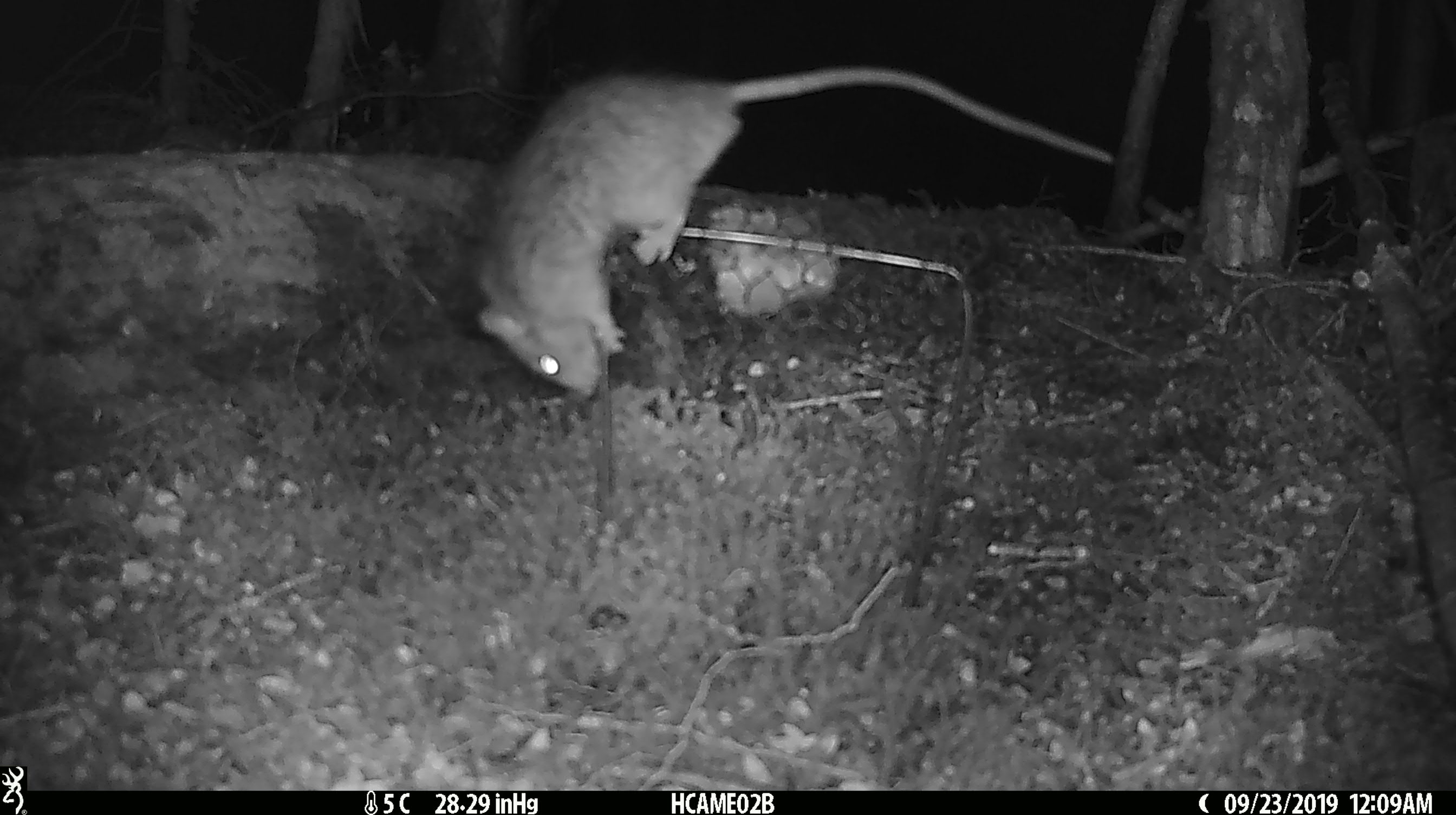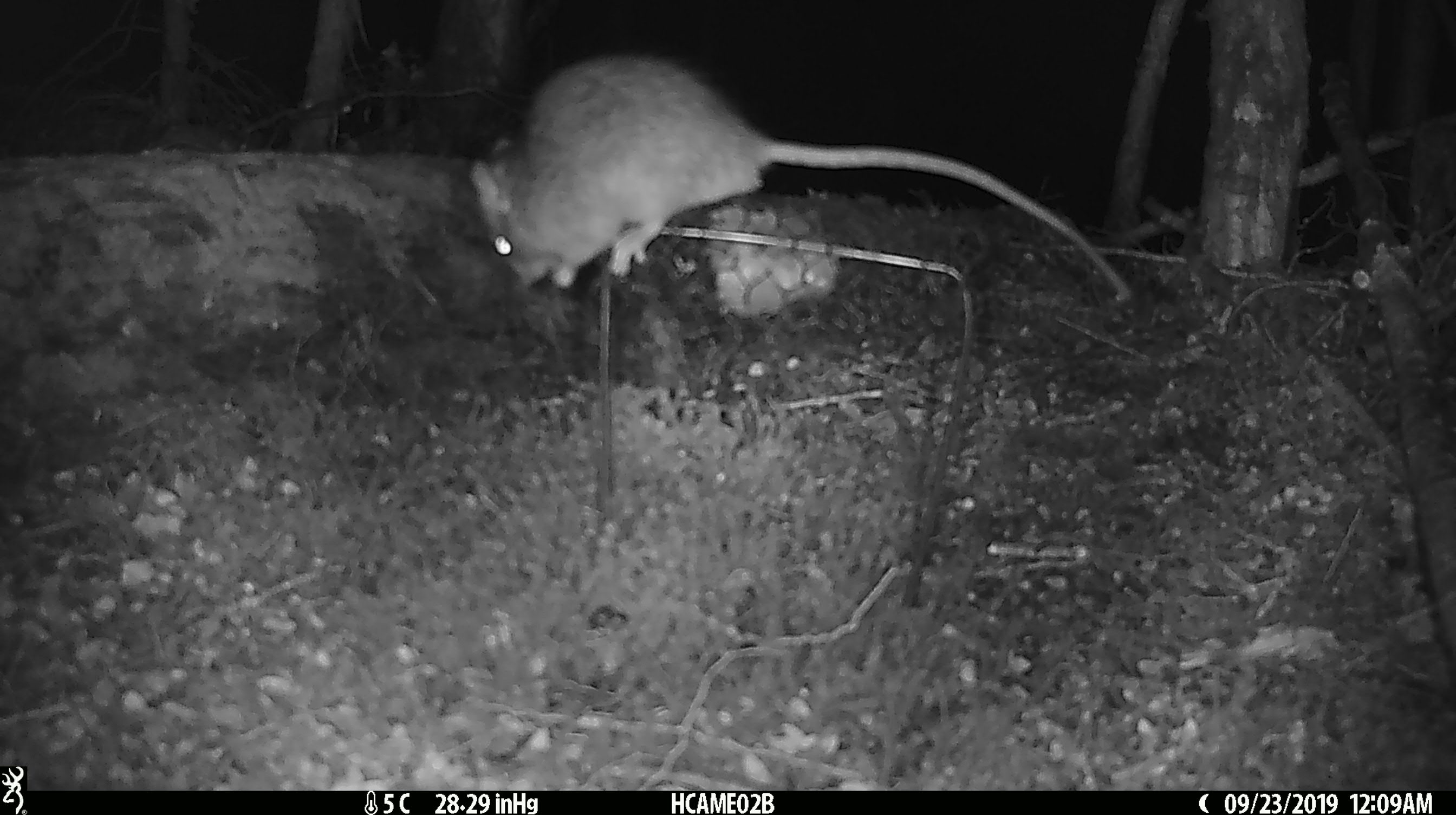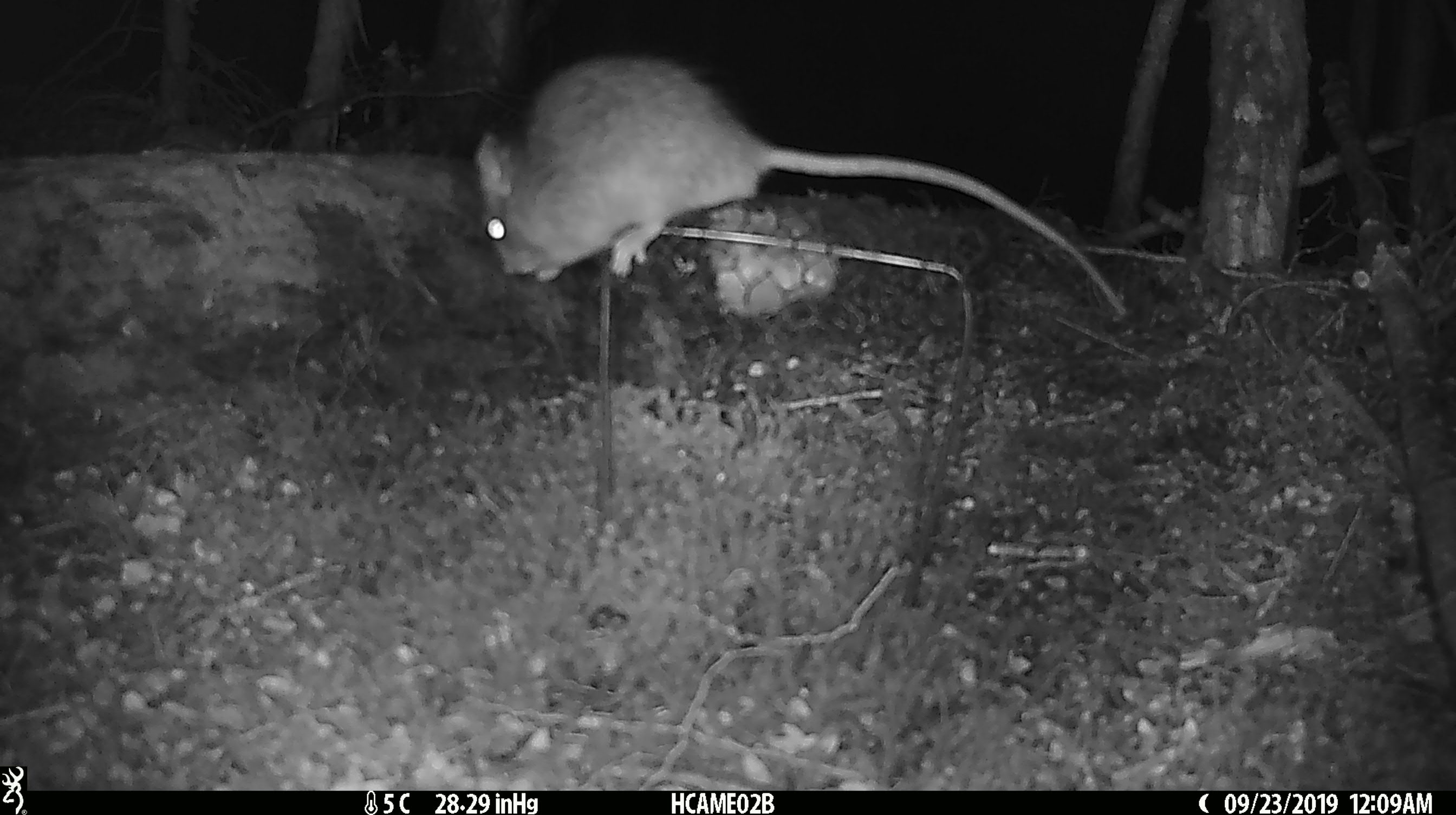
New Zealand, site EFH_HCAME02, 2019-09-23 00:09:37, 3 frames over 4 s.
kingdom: Animalia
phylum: Chordata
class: Mammalia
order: Rodentia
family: Muridae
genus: Rattus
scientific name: Rattus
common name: rat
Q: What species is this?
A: Rat (Rattus).